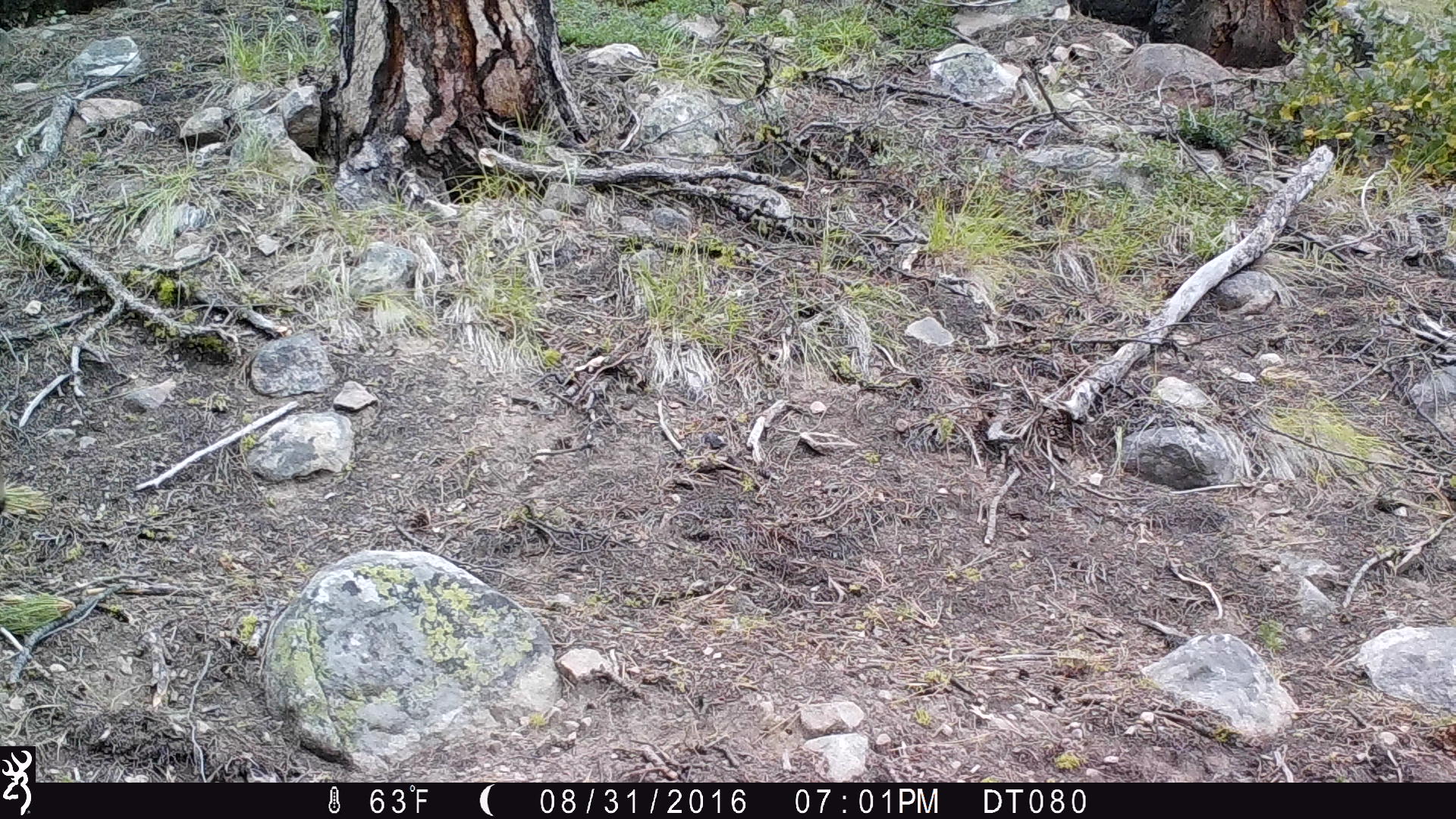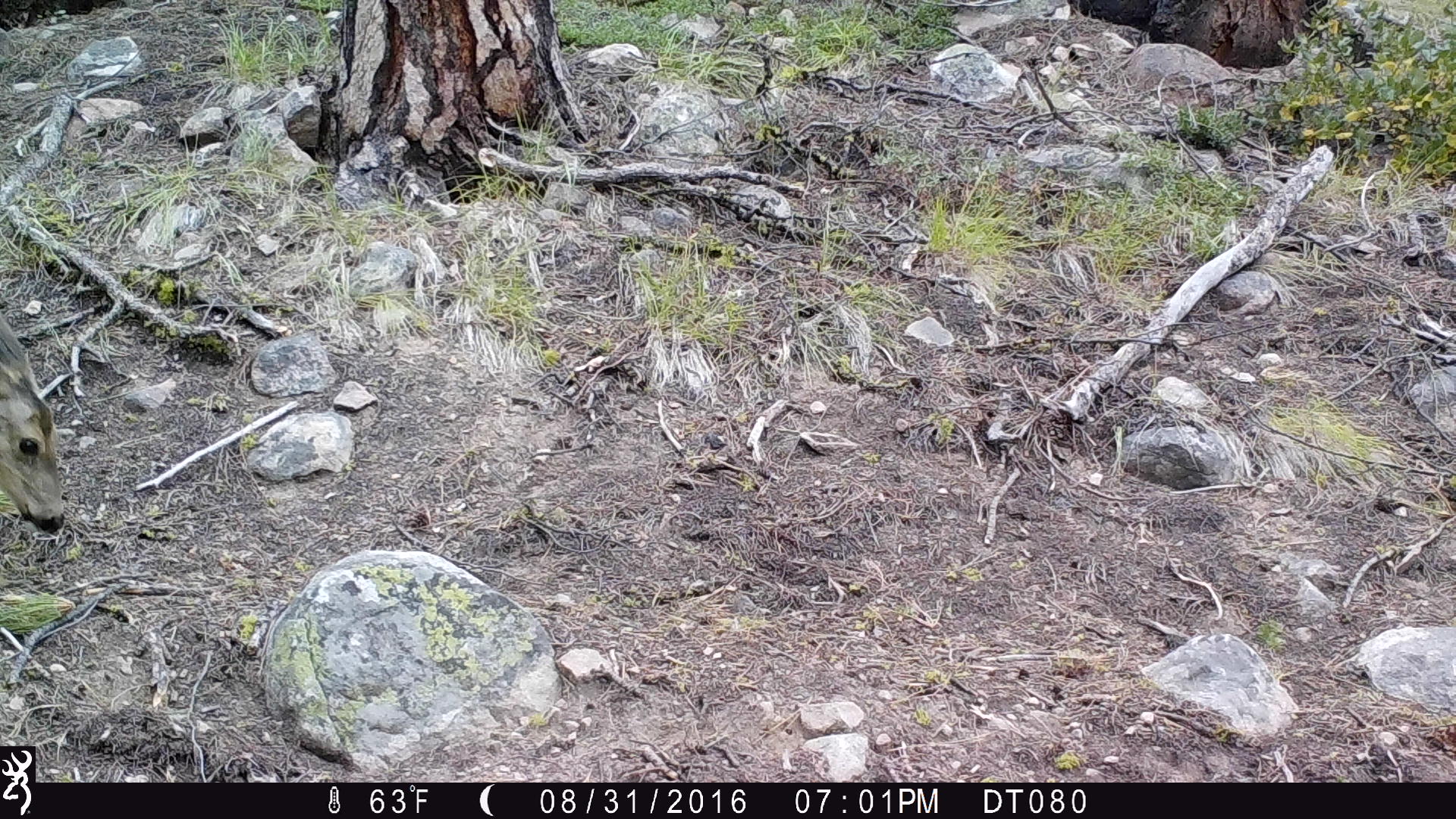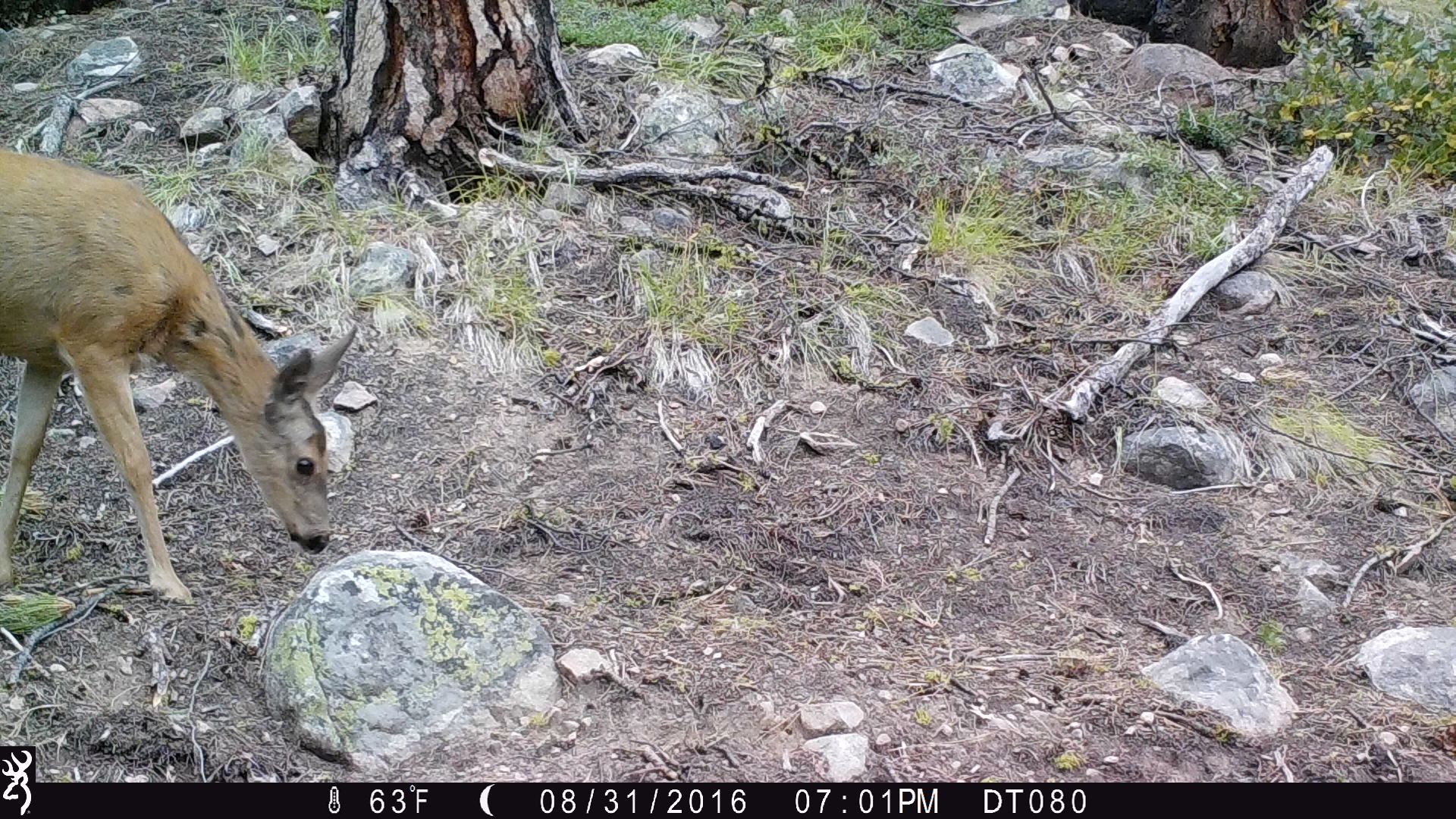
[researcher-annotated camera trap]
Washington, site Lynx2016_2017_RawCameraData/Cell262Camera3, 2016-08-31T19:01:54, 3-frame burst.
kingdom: Animalia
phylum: Chordata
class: Mammalia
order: Artiodactyla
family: Cervidae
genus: Odocoileus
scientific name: Odocoileus hemionus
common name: mule deer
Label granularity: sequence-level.